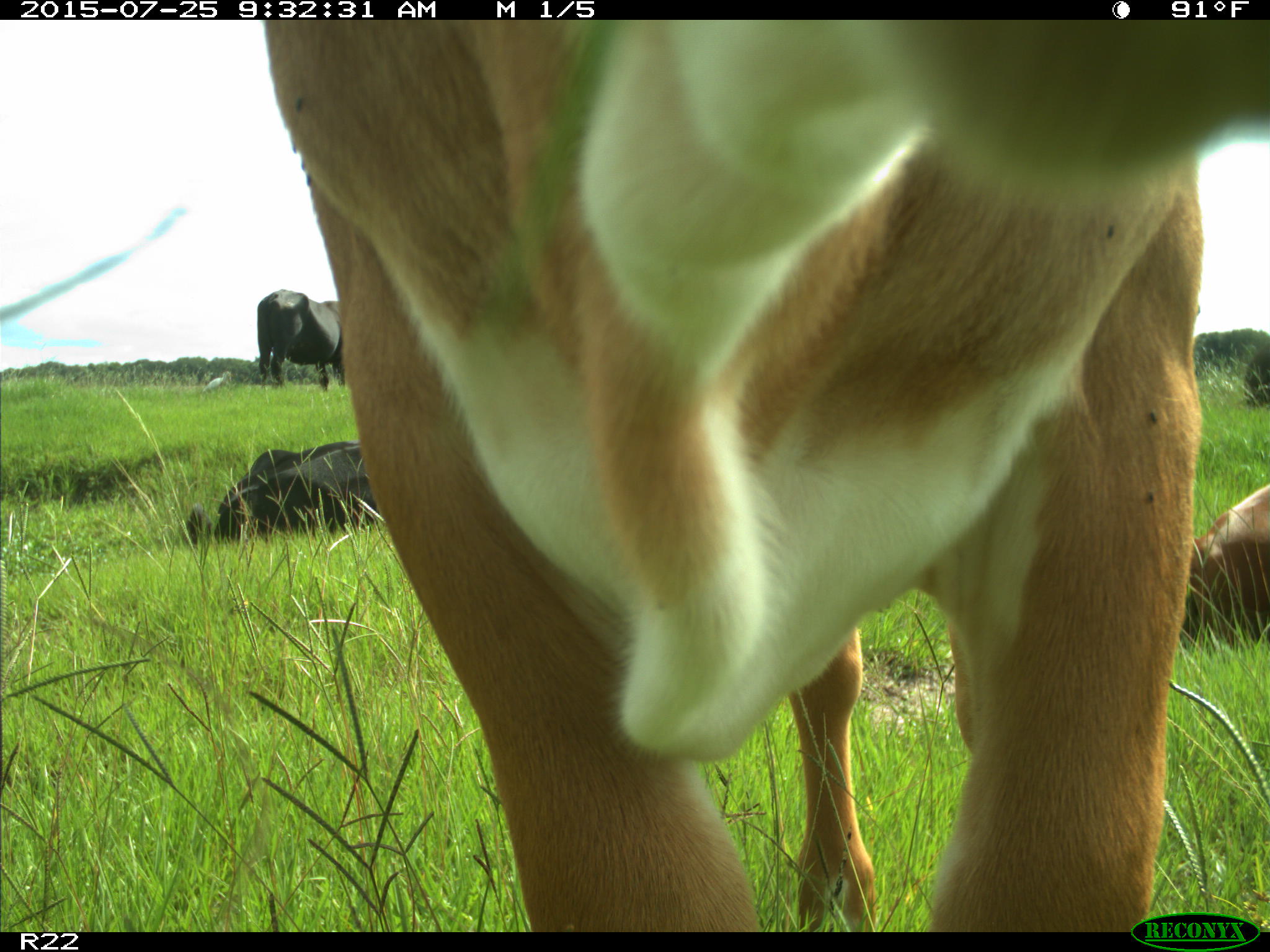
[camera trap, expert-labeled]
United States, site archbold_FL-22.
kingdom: Animalia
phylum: Chordata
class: Mammalia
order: Artiodactyla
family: Bovidae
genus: Bos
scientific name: Bos taurus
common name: domestic cow